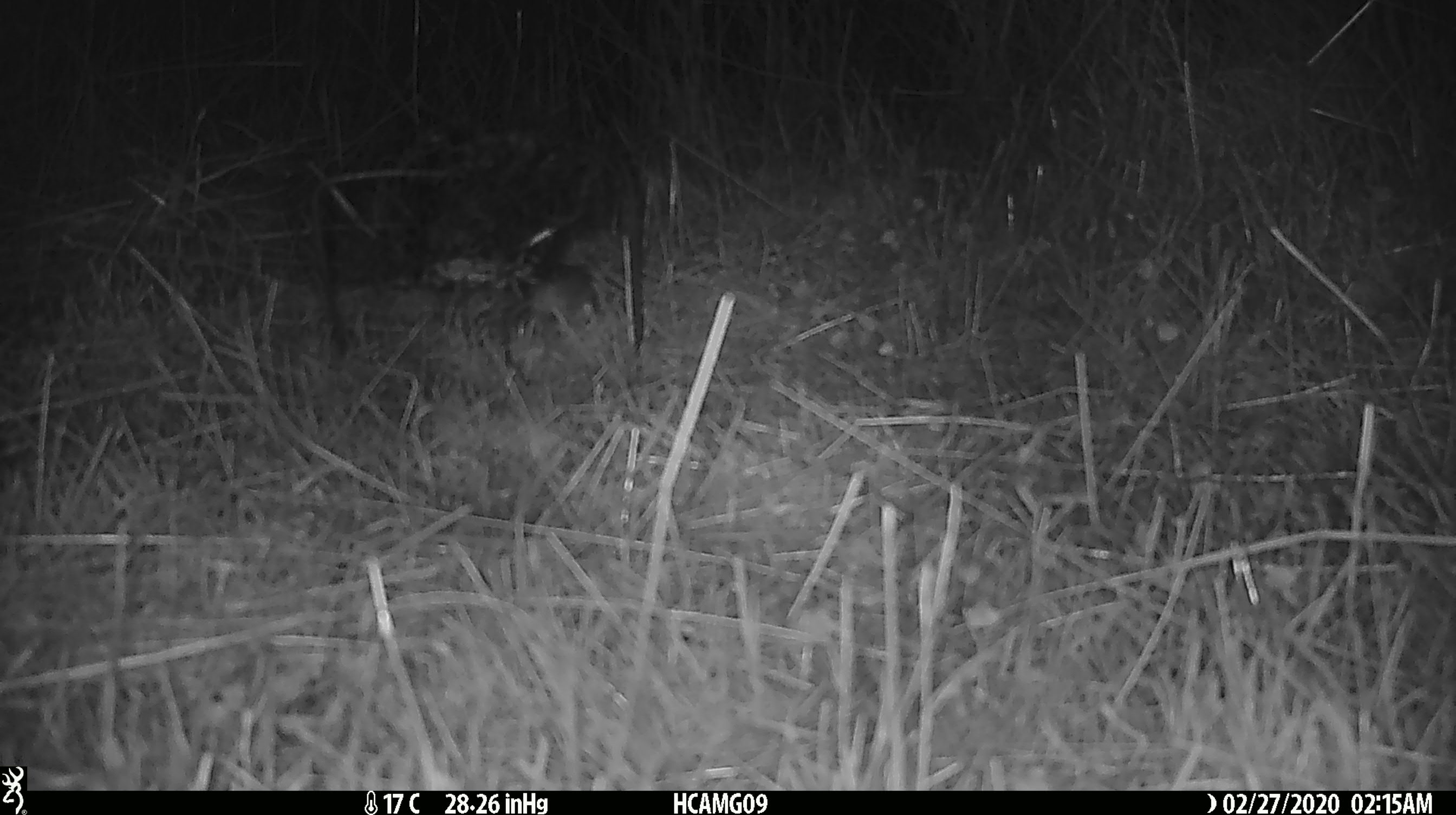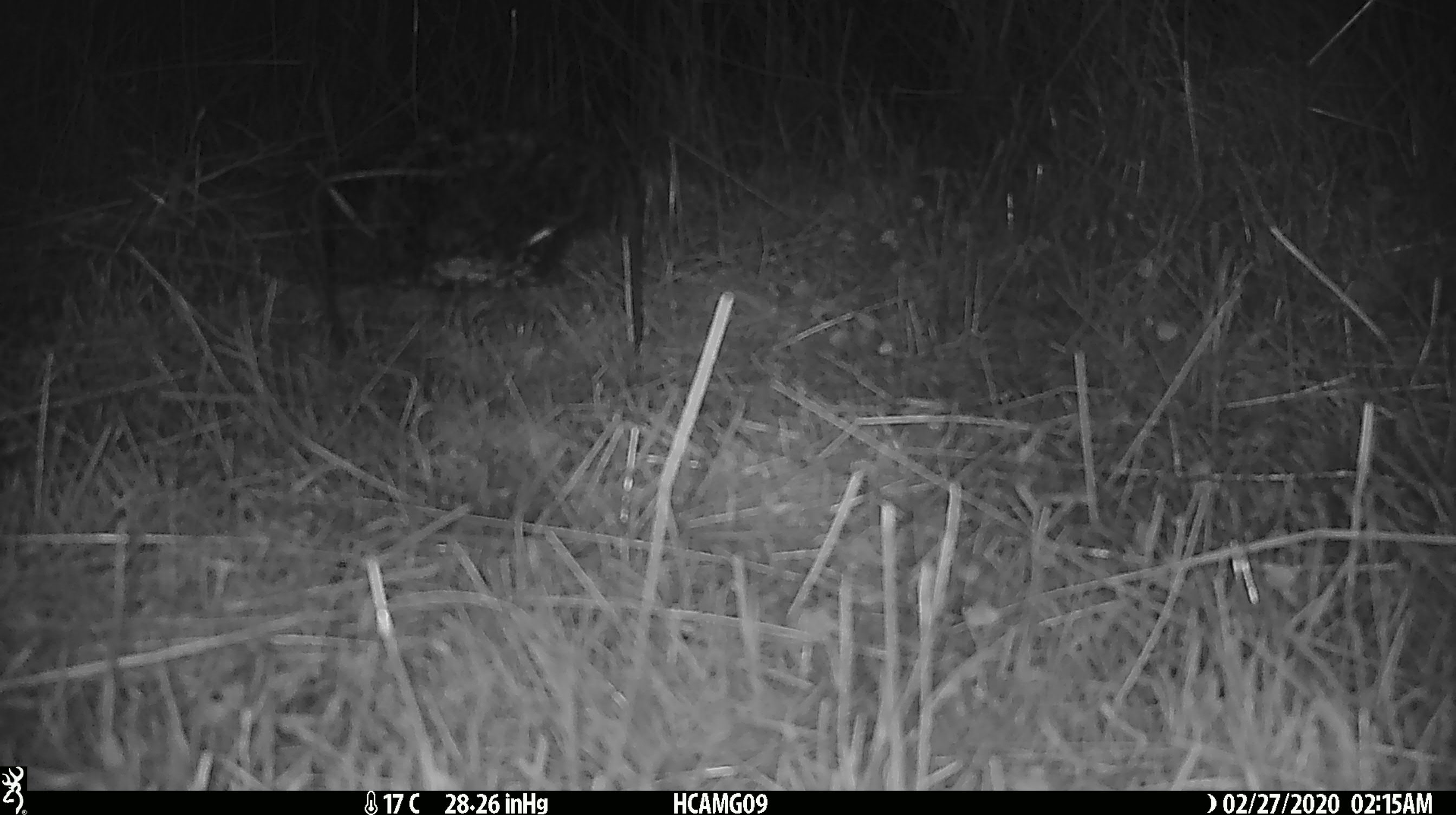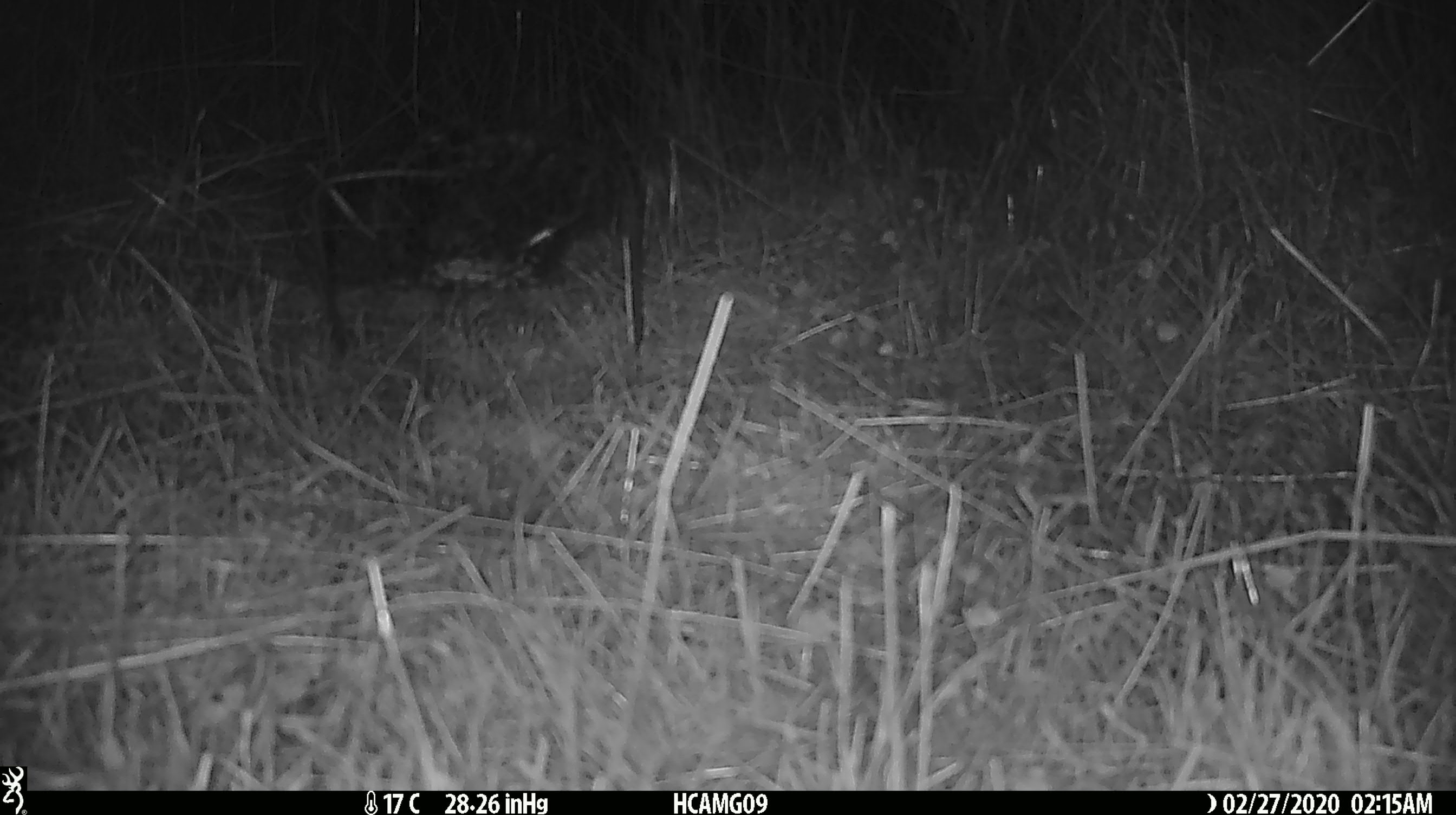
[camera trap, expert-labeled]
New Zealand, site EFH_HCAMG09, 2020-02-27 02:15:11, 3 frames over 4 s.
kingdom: Animalia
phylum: Chordata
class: Mammalia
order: Rodentia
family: Muridae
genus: Mus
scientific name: Mus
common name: mouse